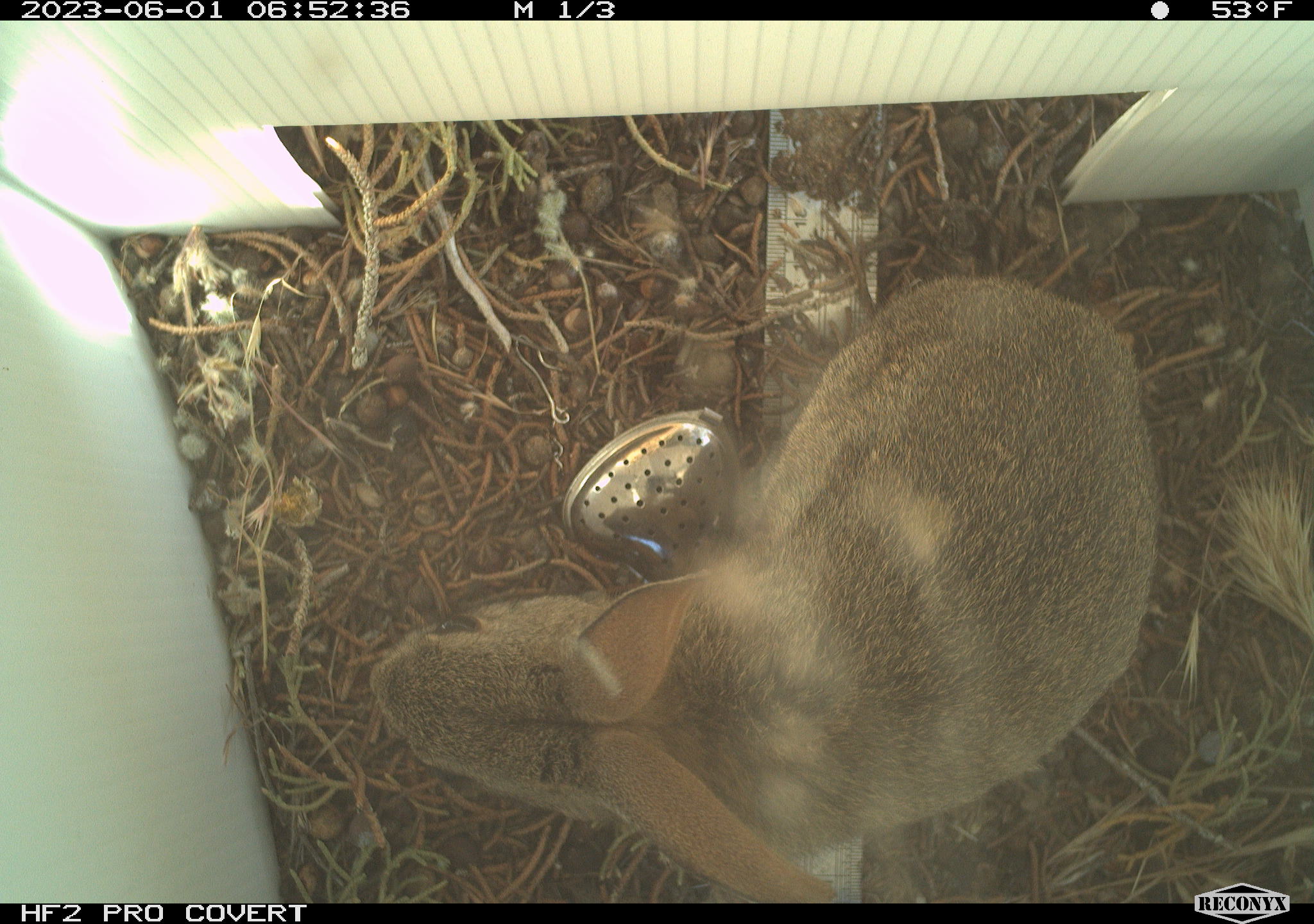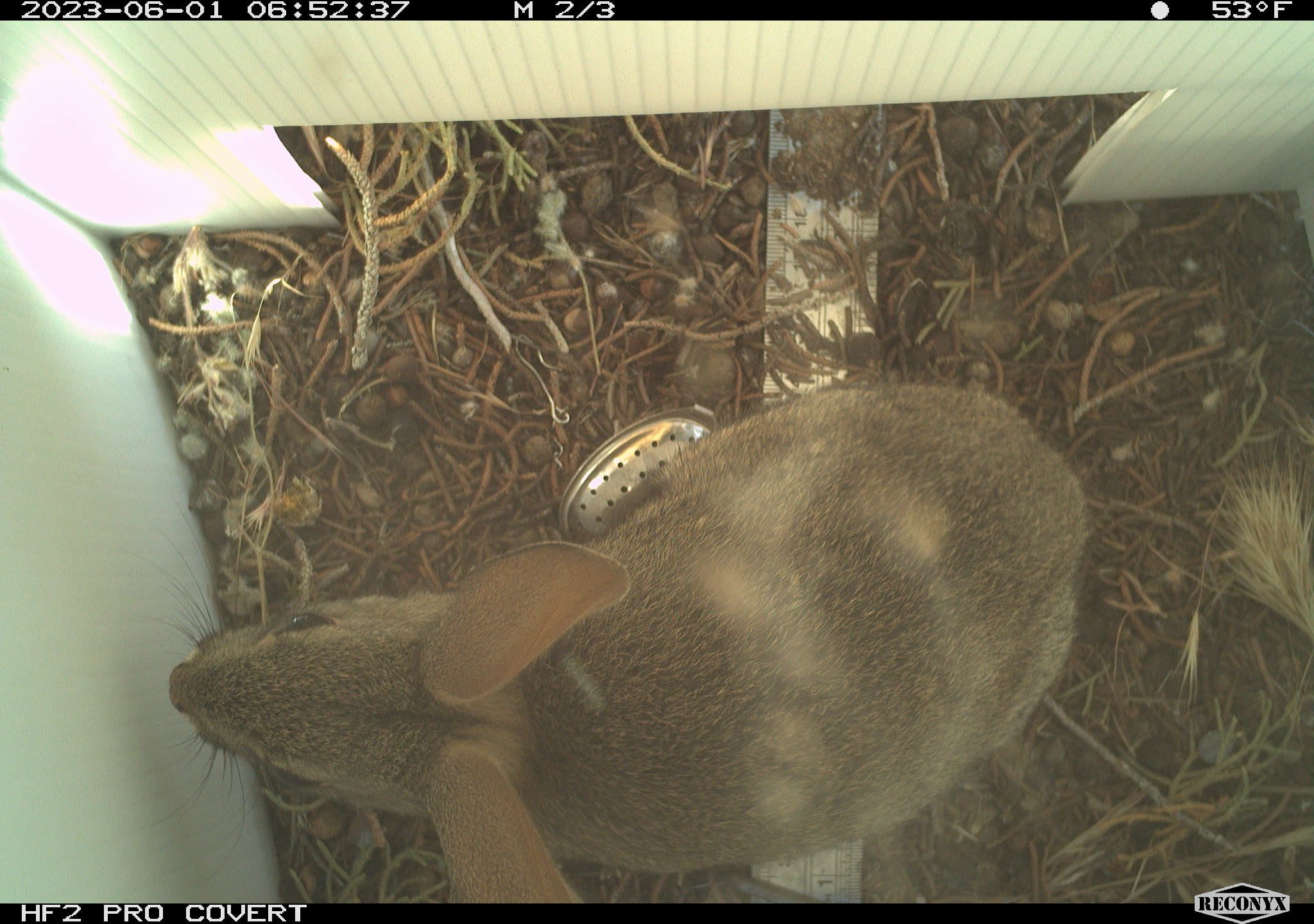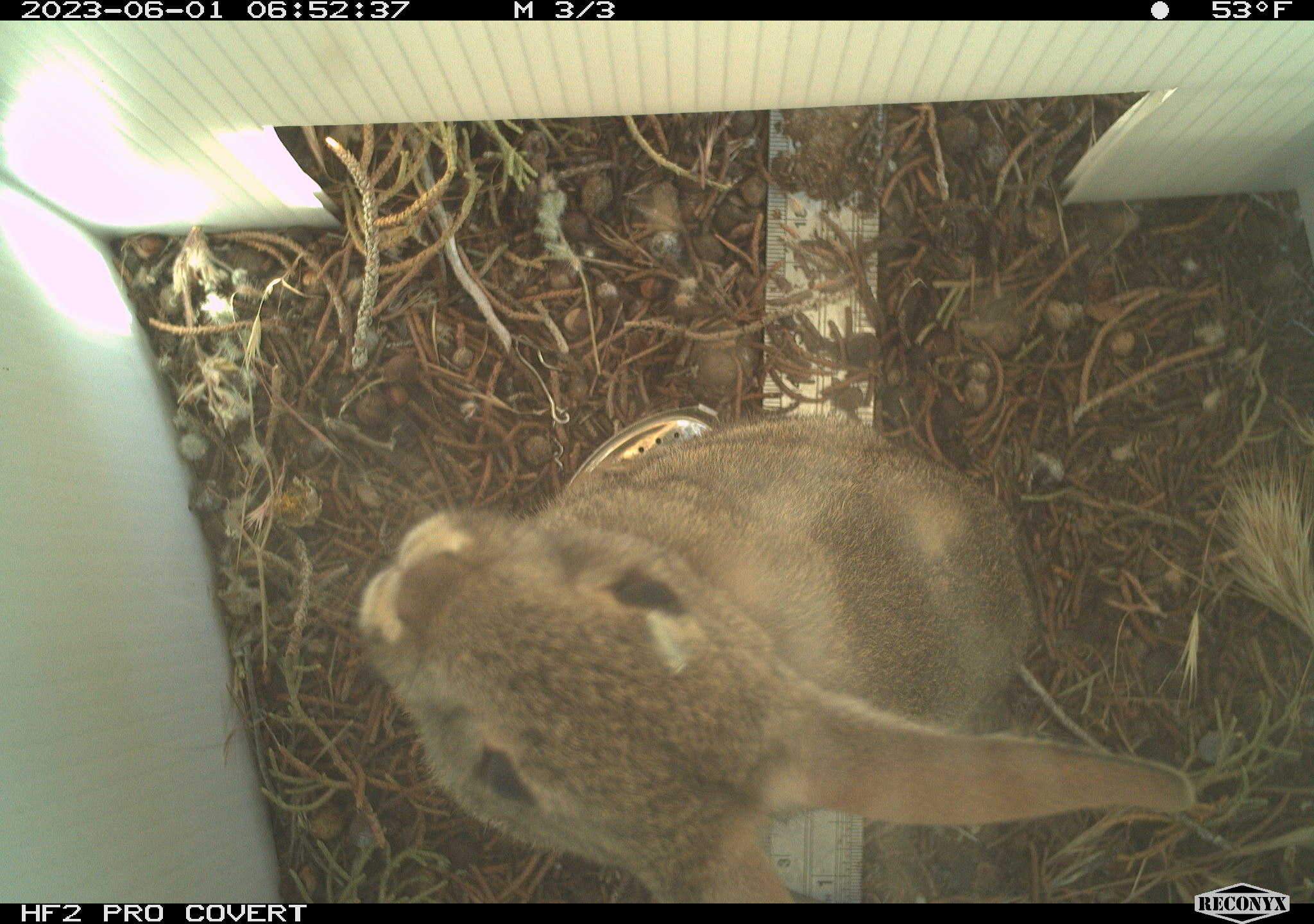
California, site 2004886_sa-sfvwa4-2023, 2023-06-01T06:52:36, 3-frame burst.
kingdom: Animalia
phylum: Chordata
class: Mammalia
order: Lagomorpha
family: Leporidae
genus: Sylvilagus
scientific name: Sylvilagus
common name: cottontail rabbits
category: sylvilagus species